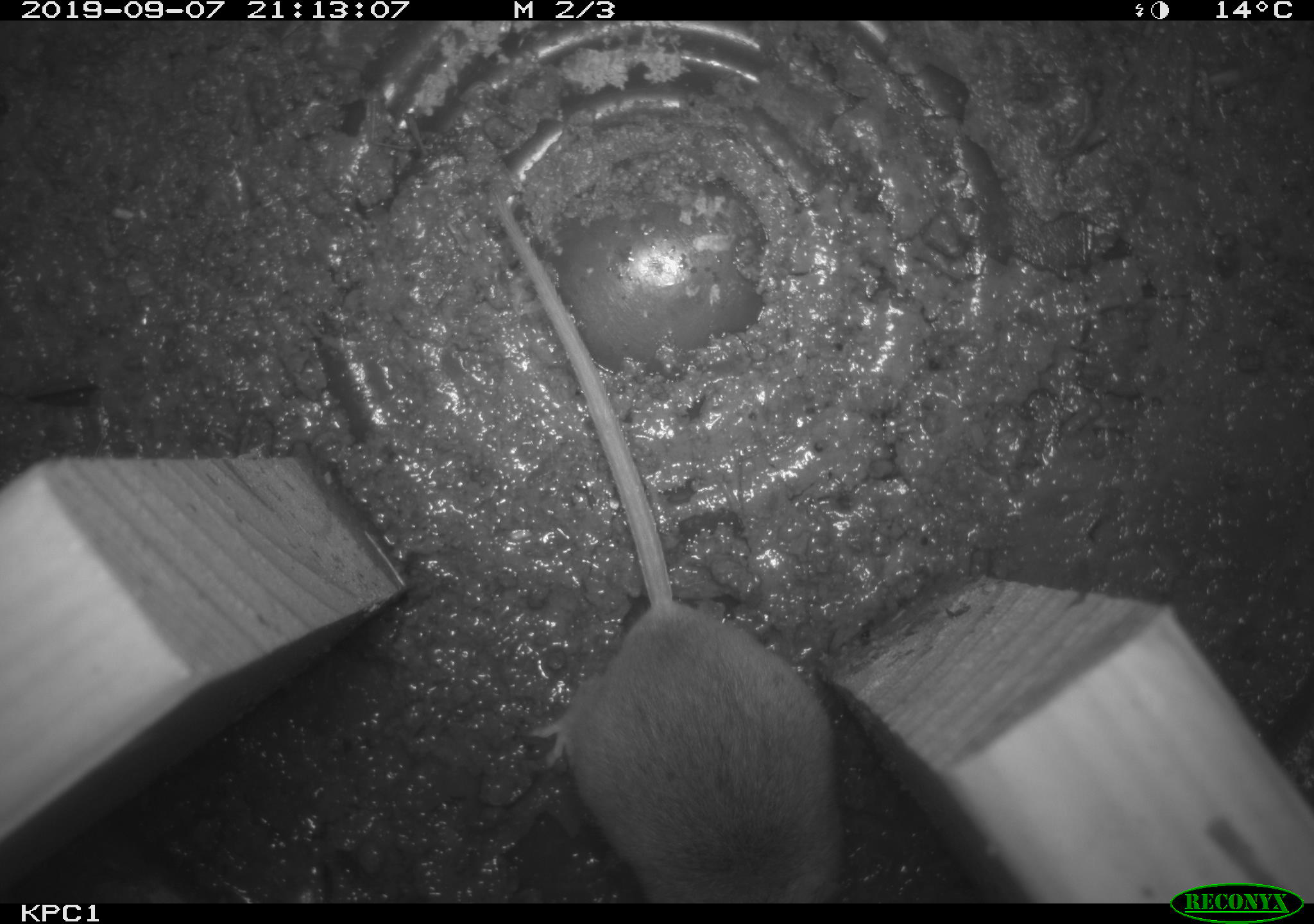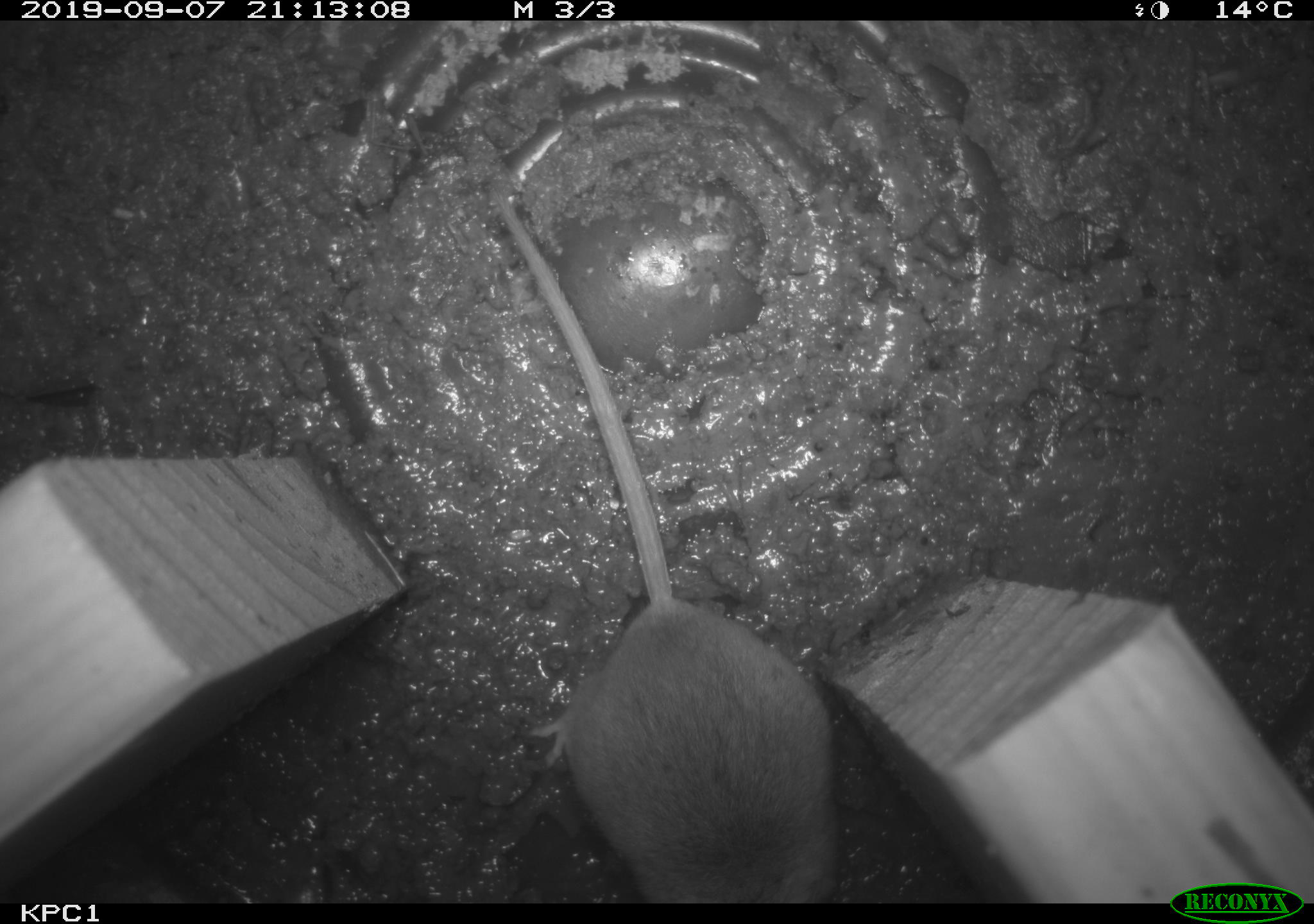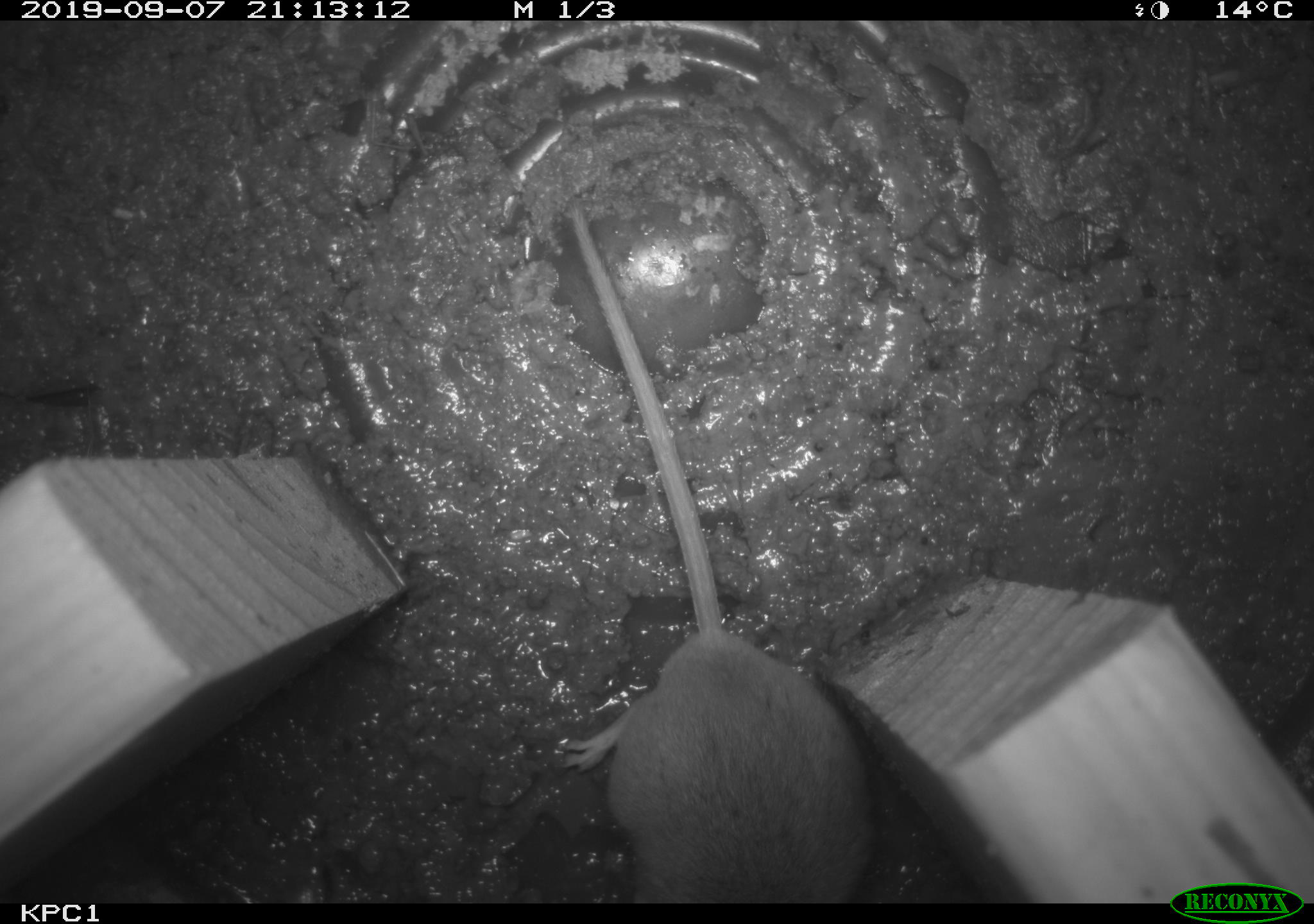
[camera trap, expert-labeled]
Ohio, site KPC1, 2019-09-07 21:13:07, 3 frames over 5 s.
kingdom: Animalia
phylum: Chordata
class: Mammalia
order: Rodentia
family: Cricetidae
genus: Peromyscus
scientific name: Peromyscus leucopus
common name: white-footed mouse